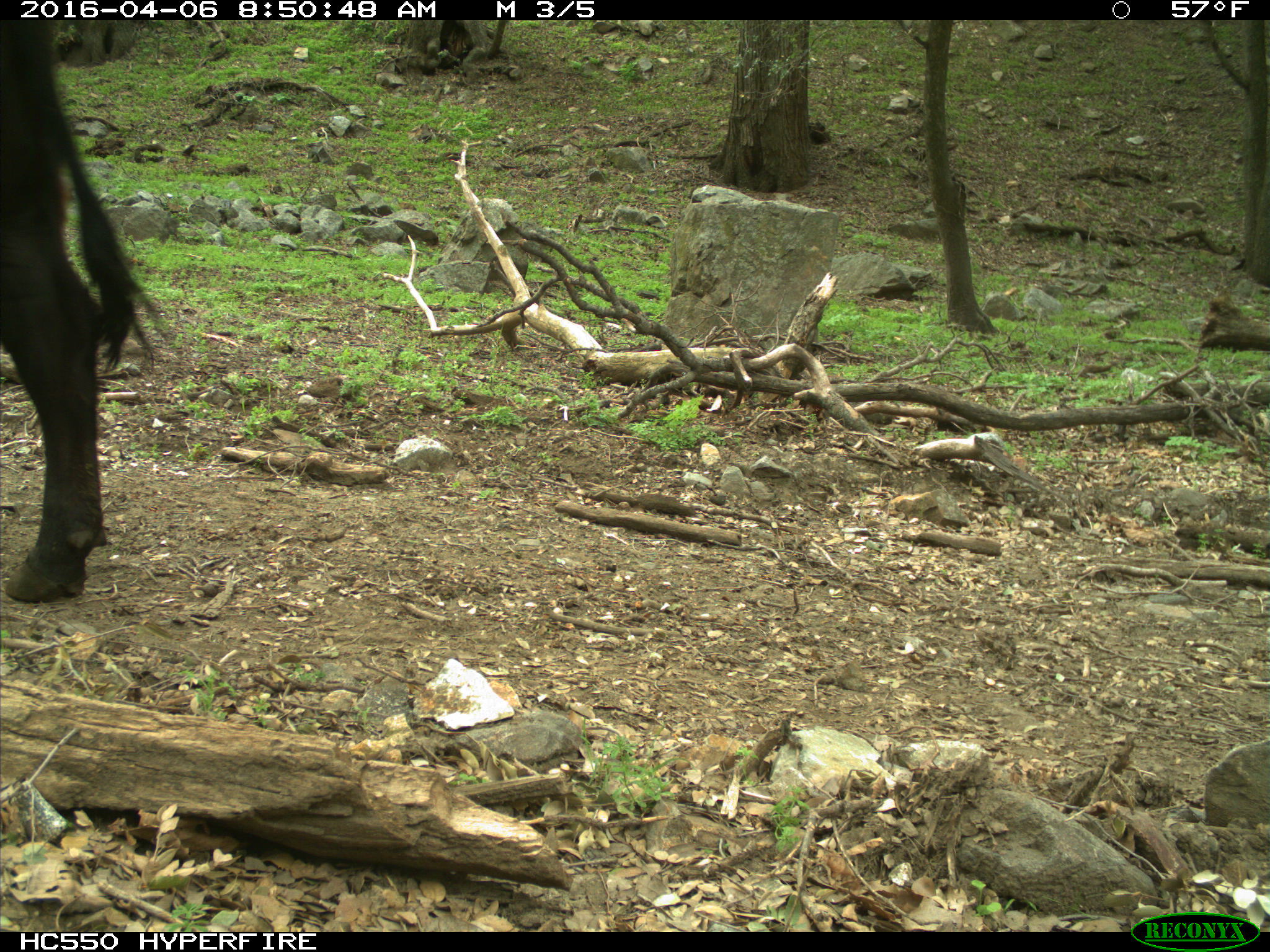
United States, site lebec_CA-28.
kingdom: Animalia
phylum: Chordata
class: Mammalia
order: Artiodactyla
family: Bovidae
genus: Bos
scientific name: Bos taurus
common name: domestic cow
Bos taurus (domestic cow).